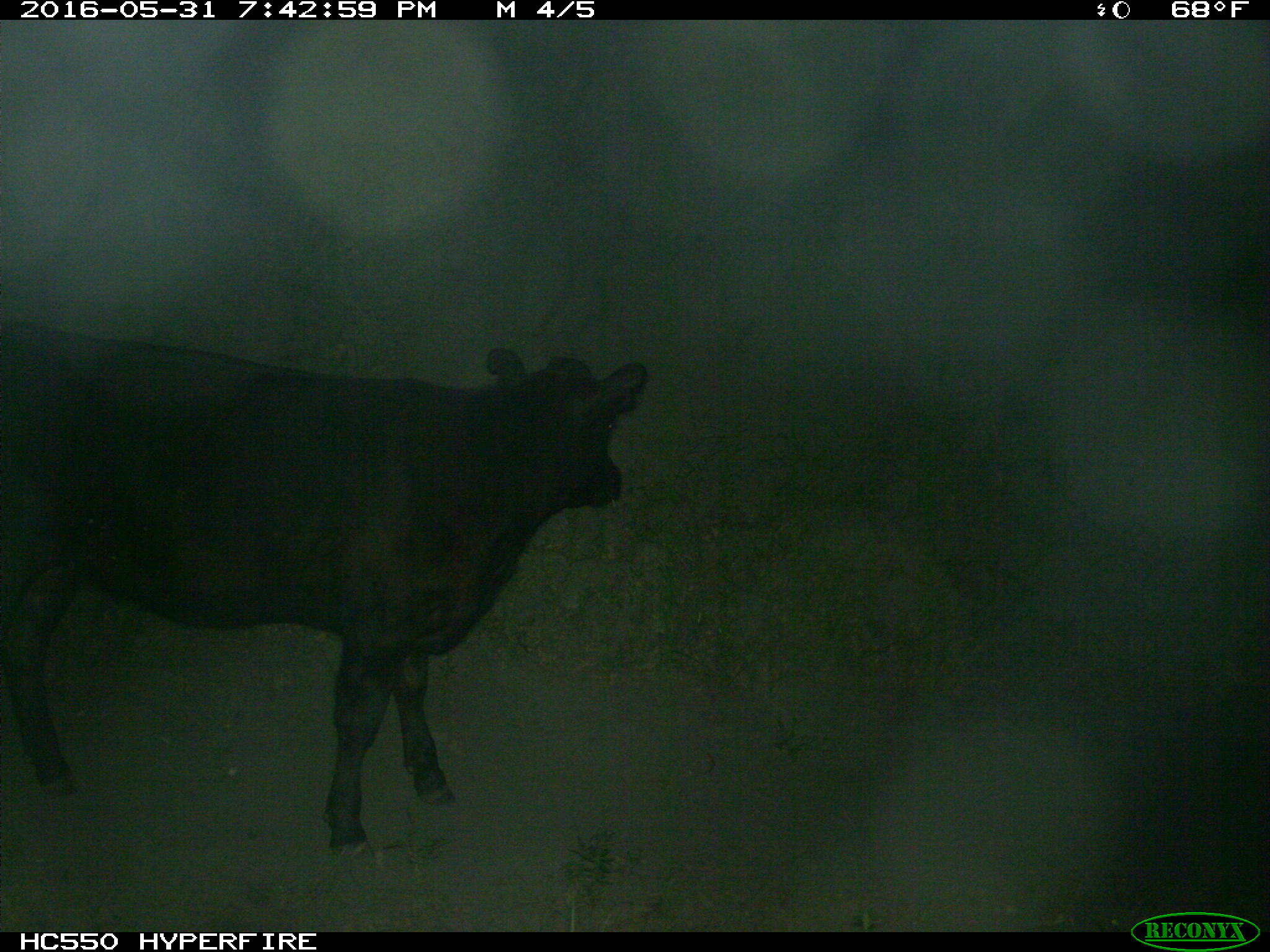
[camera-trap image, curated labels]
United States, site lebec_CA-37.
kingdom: Animalia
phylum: Chordata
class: Mammalia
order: Artiodactyla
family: Bovidae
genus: Bos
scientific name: Bos taurus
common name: domestic cow